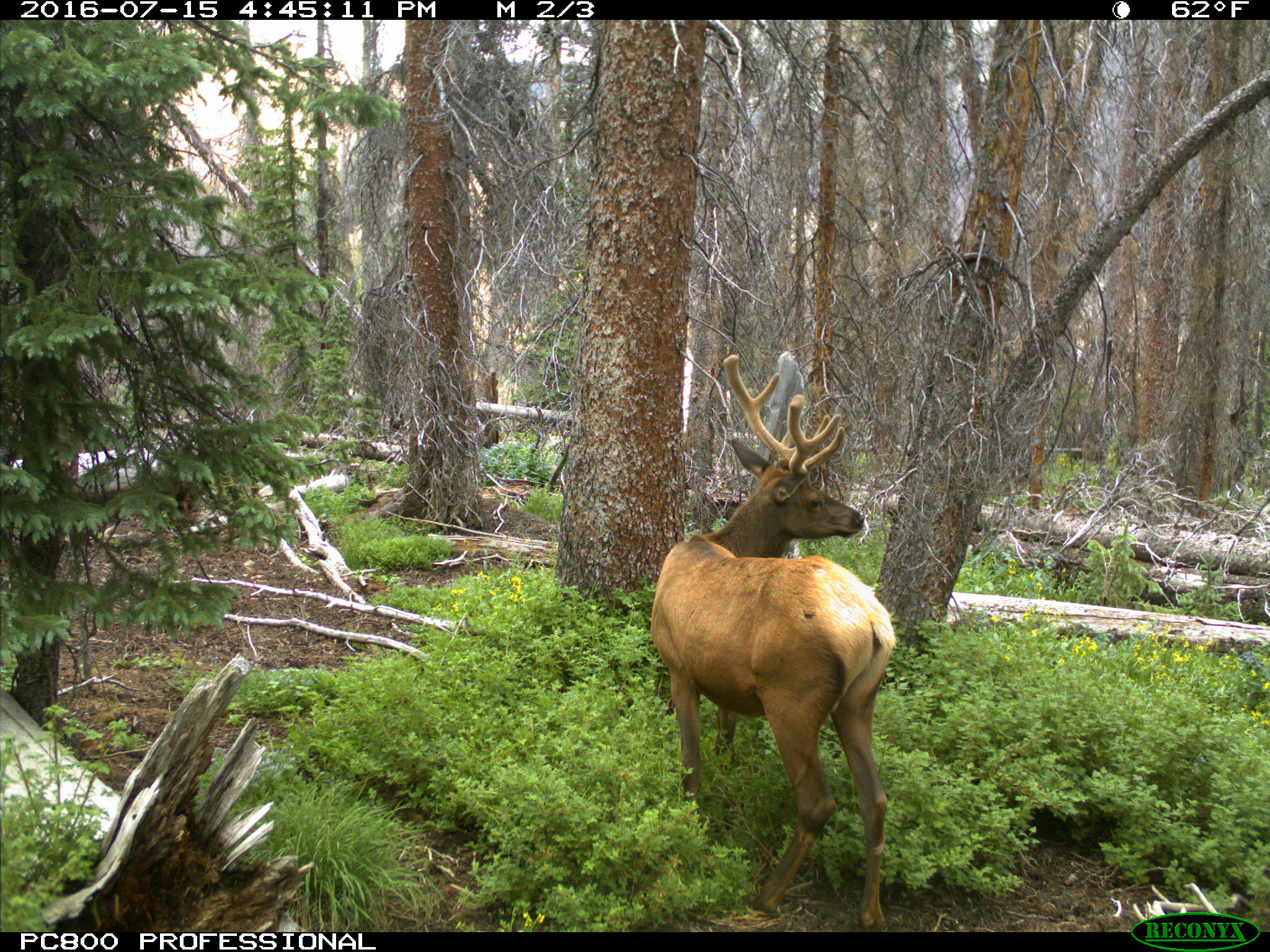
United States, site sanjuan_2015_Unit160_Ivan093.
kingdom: Animalia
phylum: Chordata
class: Mammalia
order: Artiodactyla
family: Cervidae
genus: Cervus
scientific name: Cervus elaphus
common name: red deer